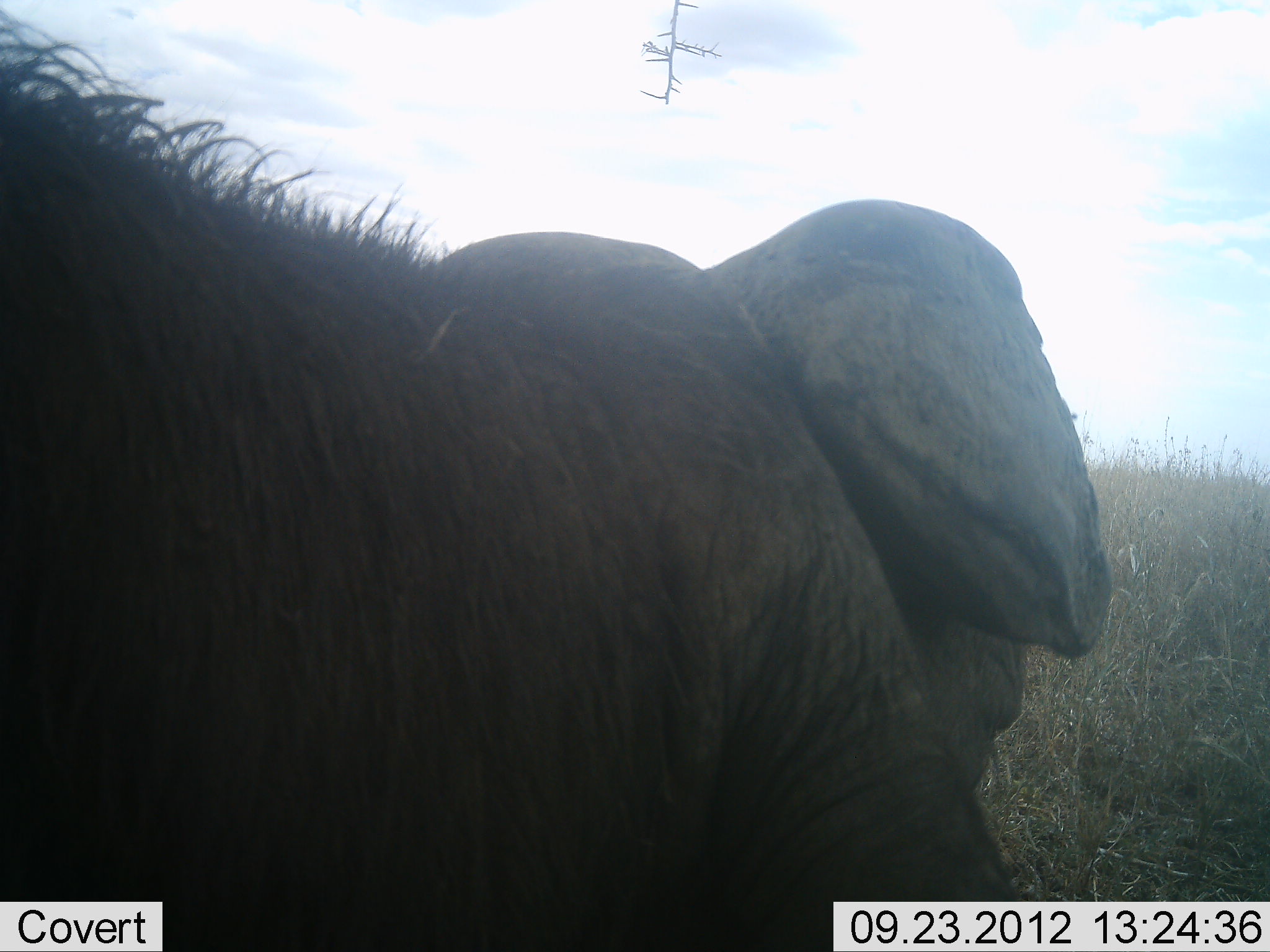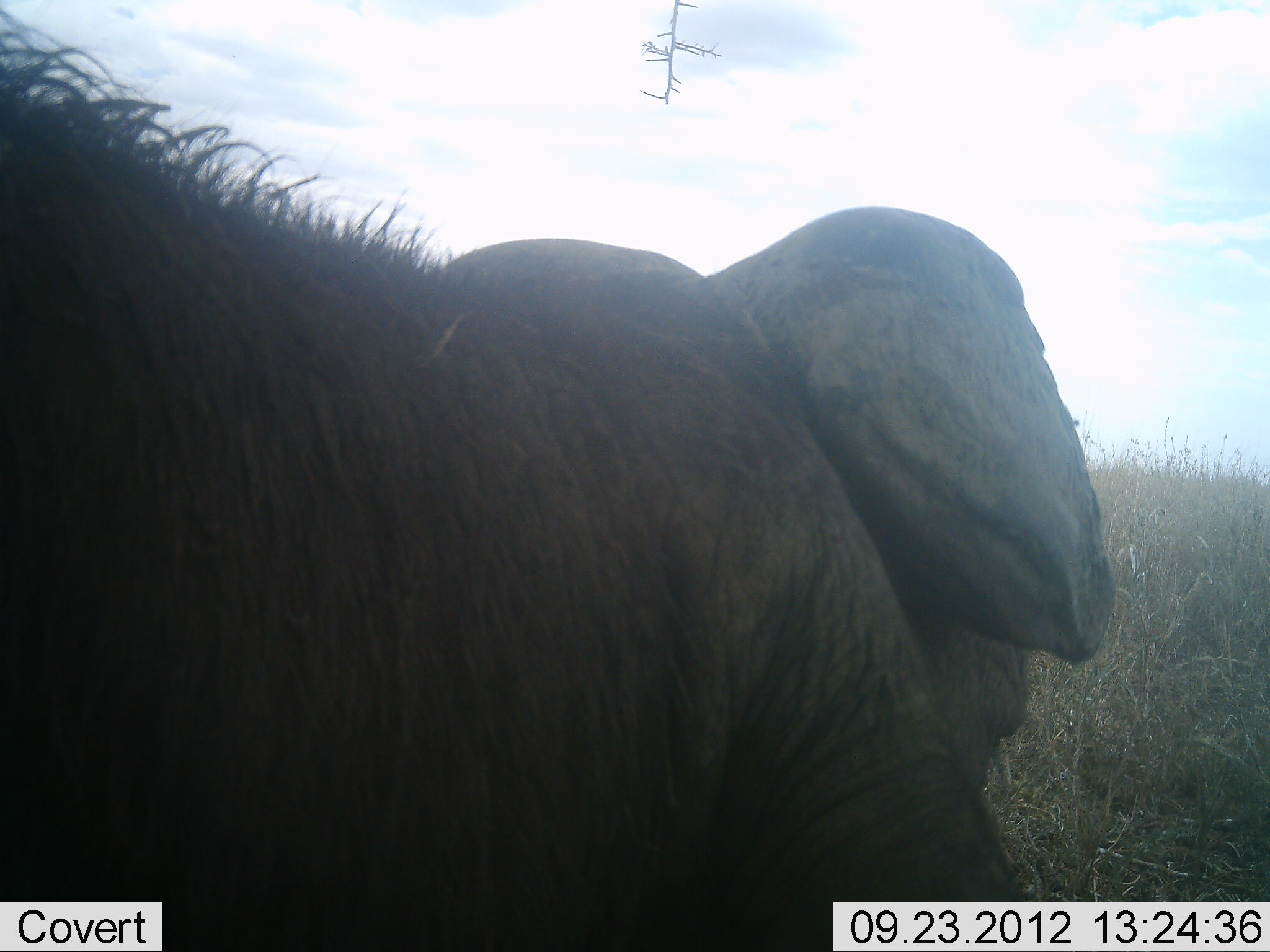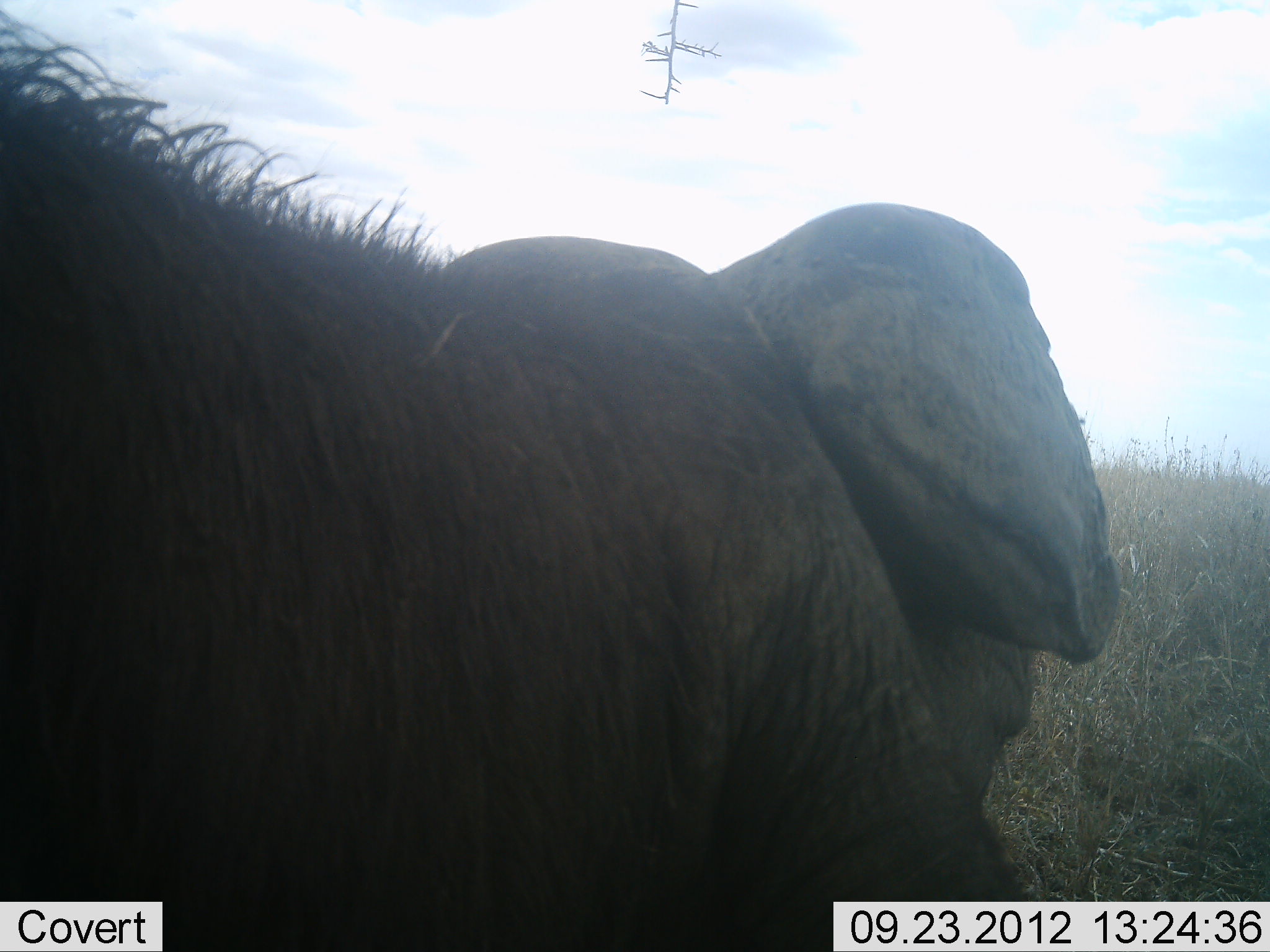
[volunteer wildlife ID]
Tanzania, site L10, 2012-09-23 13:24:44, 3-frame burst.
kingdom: Animalia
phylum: Chordata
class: Mammalia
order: Artiodactyla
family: Bovidae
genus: Syncerus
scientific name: Syncerus caffer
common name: cape buffalo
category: buffalo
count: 1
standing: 22%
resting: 56%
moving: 11%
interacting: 0%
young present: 0%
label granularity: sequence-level